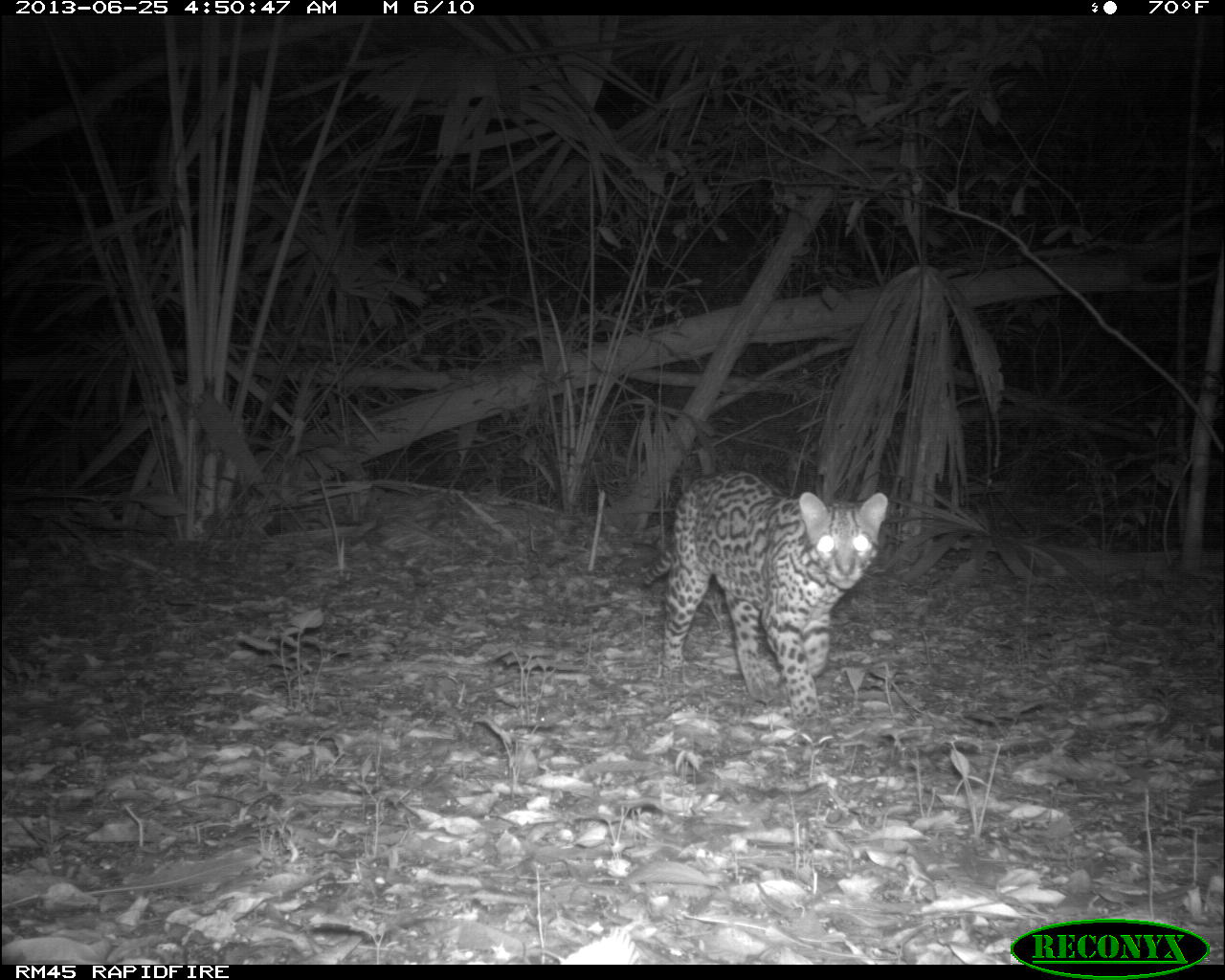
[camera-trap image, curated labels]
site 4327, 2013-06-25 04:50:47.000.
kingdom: Animalia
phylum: Chordata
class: Mammalia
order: Carnivora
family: Felidae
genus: Leopardus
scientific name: Leopardus pardalis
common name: ocelot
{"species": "Leopardus pardalis (ocelot)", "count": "1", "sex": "male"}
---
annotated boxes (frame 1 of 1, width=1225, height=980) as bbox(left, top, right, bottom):
leopardus pardalis: bbox(632, 470, 887, 720)